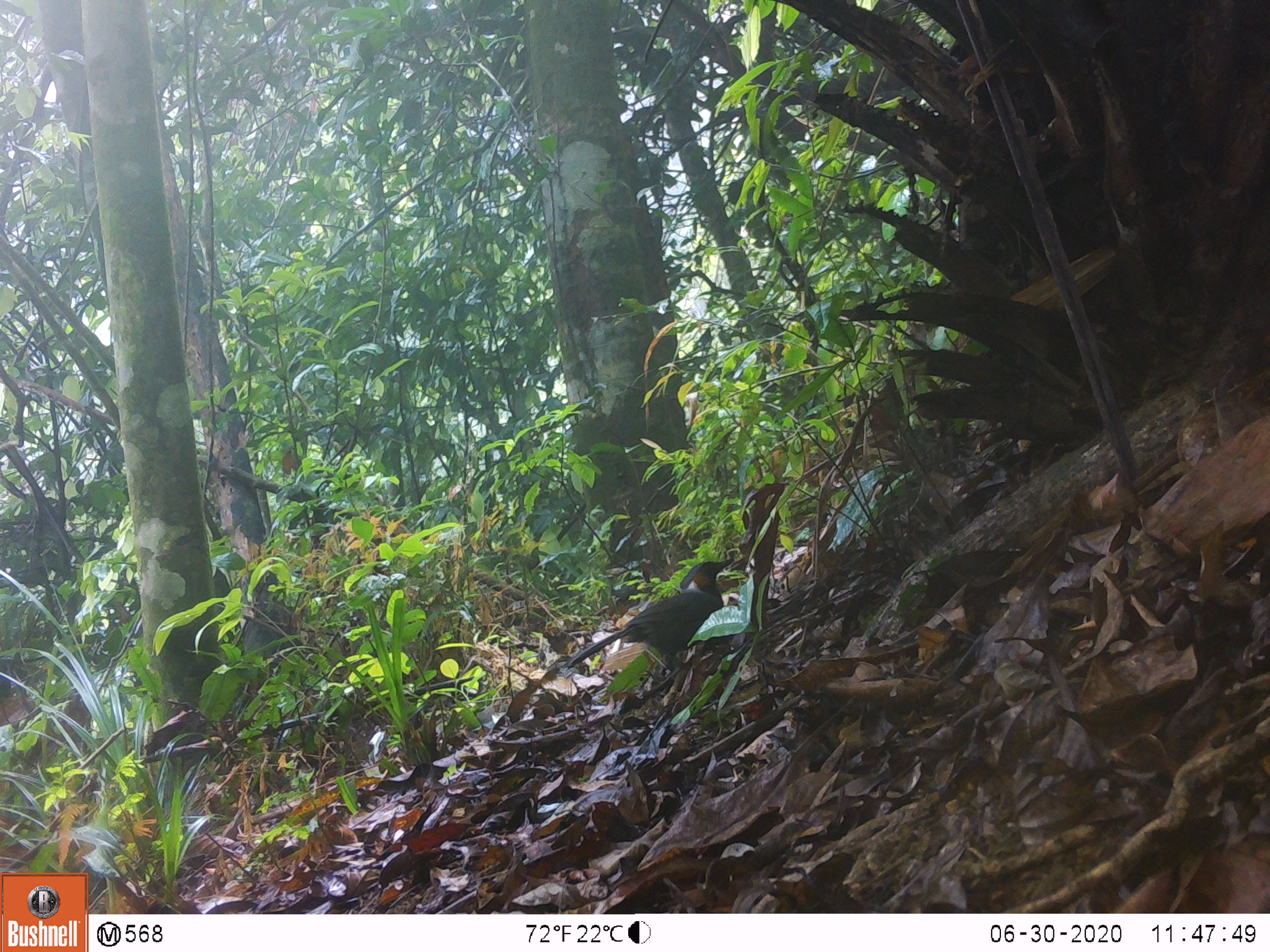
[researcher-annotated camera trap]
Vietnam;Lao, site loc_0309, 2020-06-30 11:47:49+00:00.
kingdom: Animalia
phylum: Chordata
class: Aves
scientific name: Aves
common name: bird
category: unidentified bird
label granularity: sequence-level